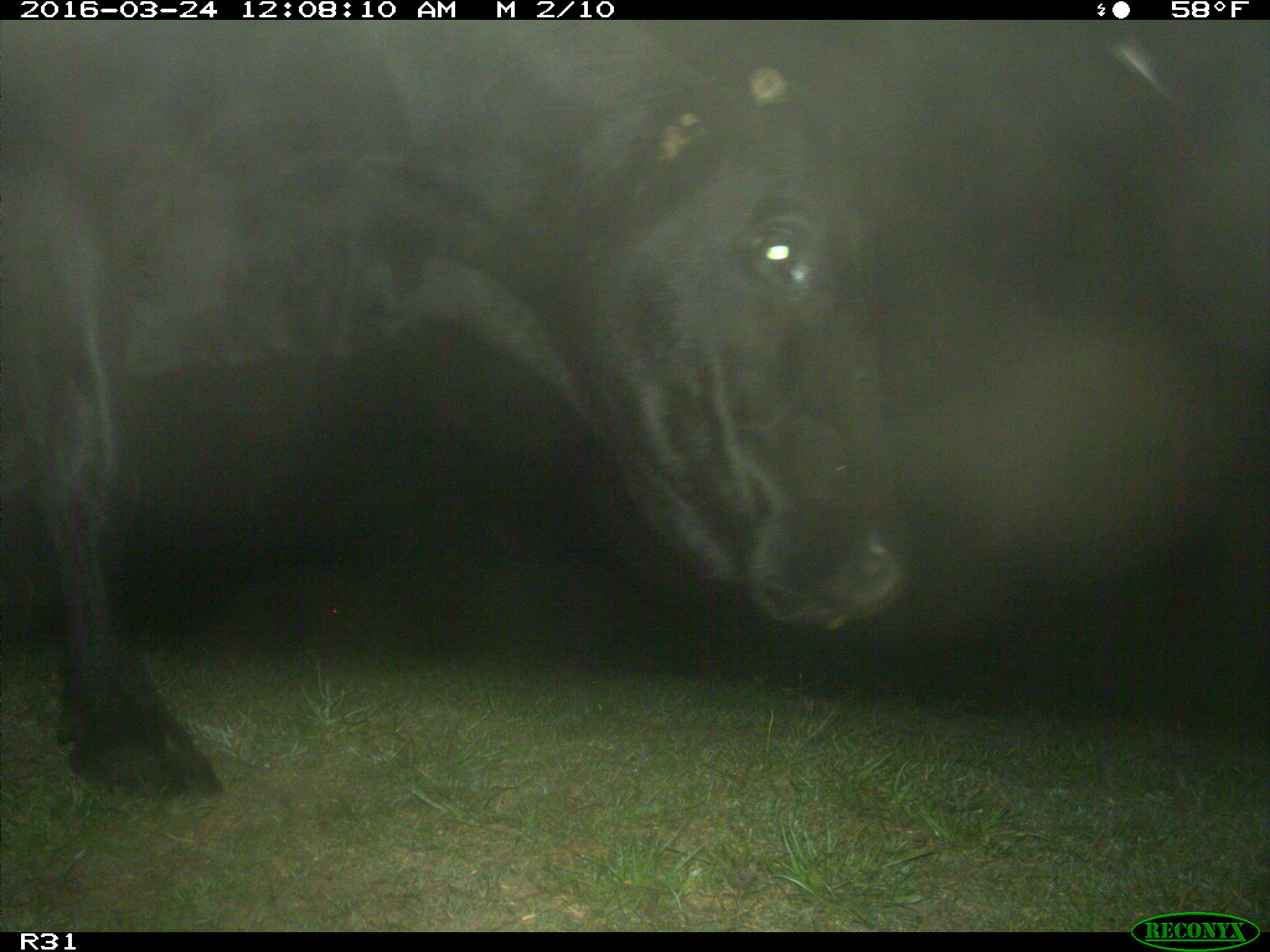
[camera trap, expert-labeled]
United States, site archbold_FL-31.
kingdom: Animalia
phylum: Chordata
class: Mammalia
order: Artiodactyla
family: Bovidae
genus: Bos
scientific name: Bos taurus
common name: domestic cow